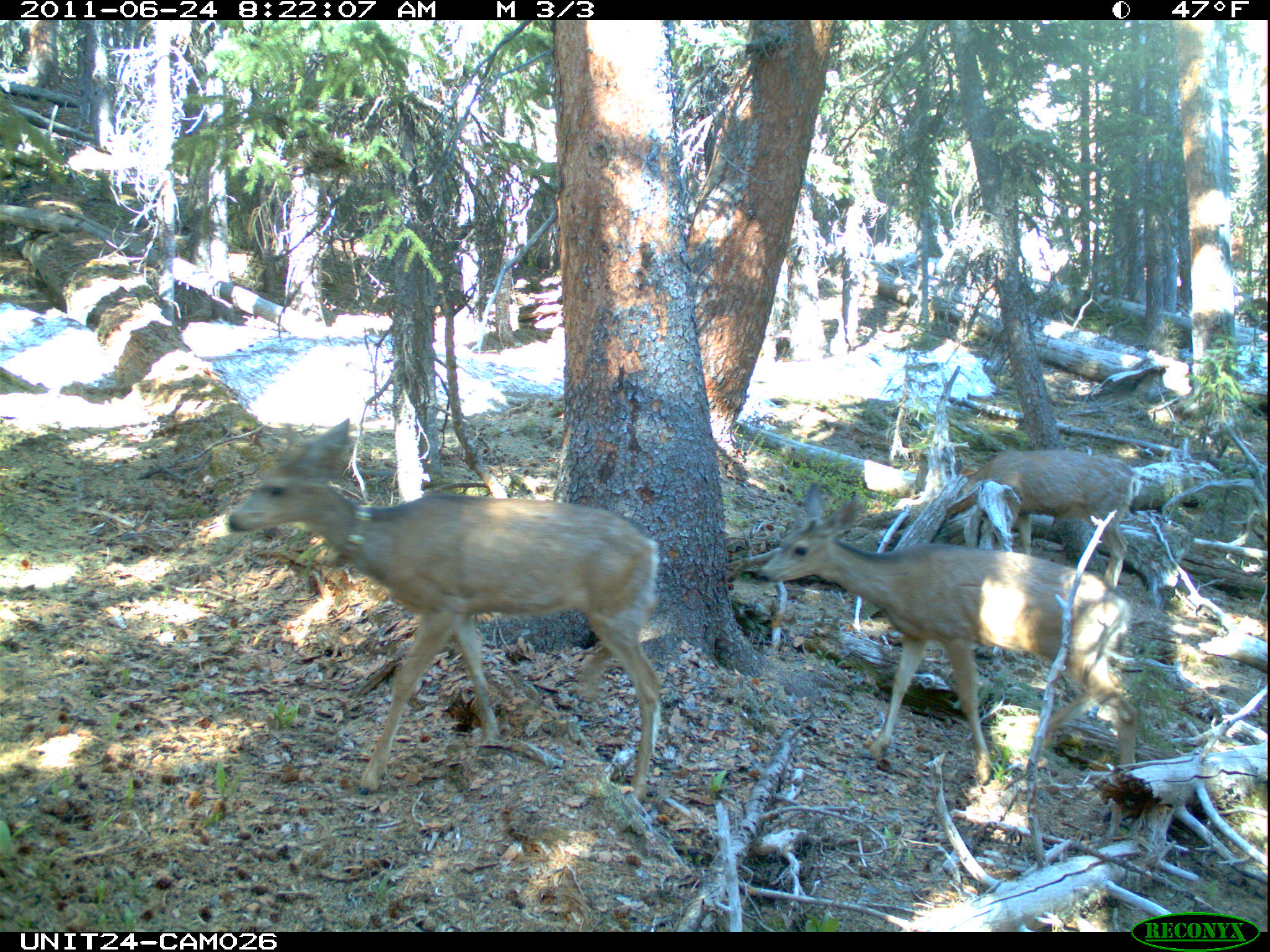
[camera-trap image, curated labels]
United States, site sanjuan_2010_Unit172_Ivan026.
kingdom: Animalia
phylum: Chordata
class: Mammalia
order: Artiodactyla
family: Cervidae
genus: Odocoileus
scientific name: Odocoileus hemionus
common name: mule deer